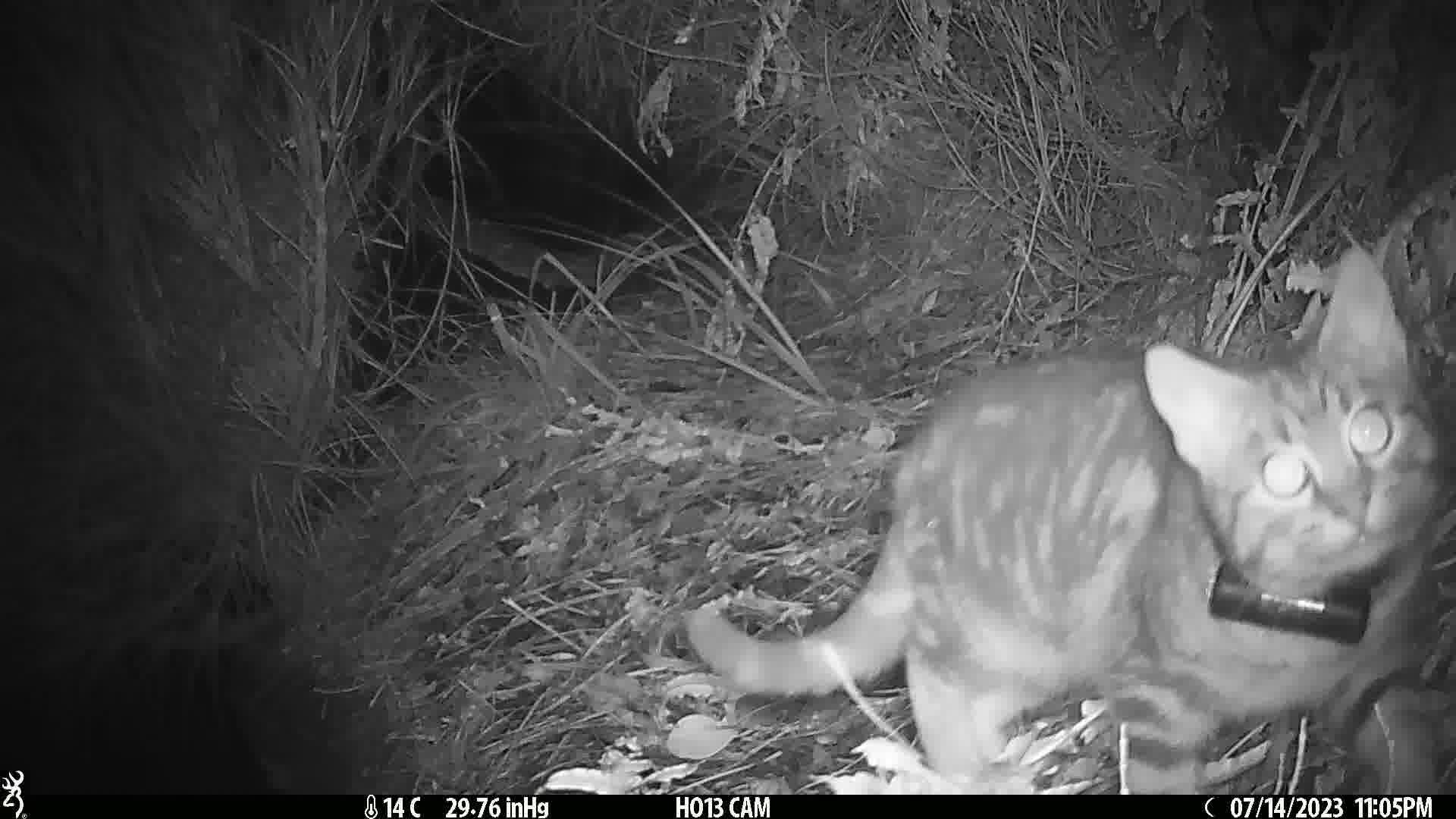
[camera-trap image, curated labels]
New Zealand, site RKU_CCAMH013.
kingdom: Animalia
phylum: Chordata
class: Mammalia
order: Carnivora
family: Felidae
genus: Felis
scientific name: Felis catus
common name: domestic cat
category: cat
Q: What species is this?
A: Cat (domestic cat) (Felis catus).